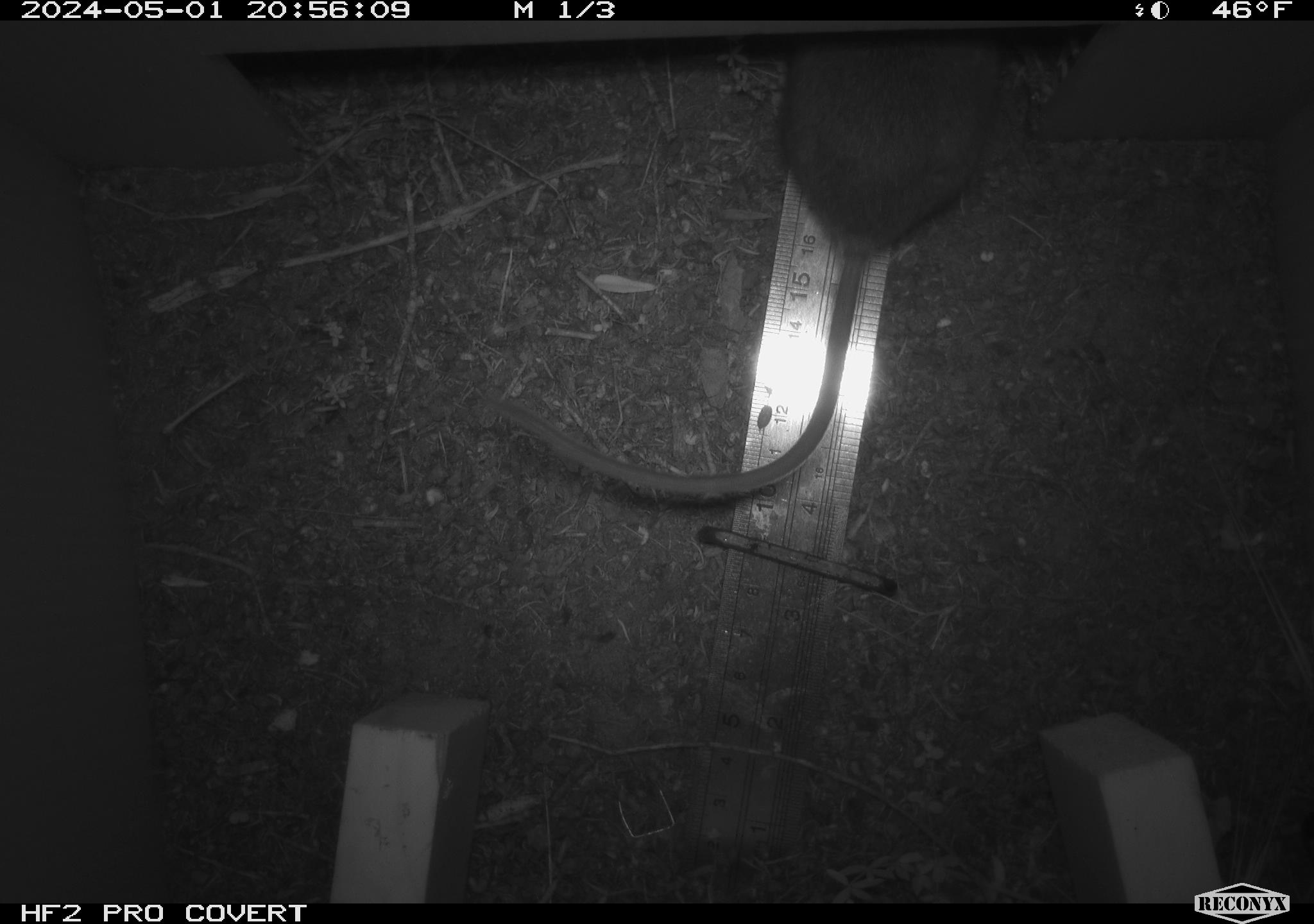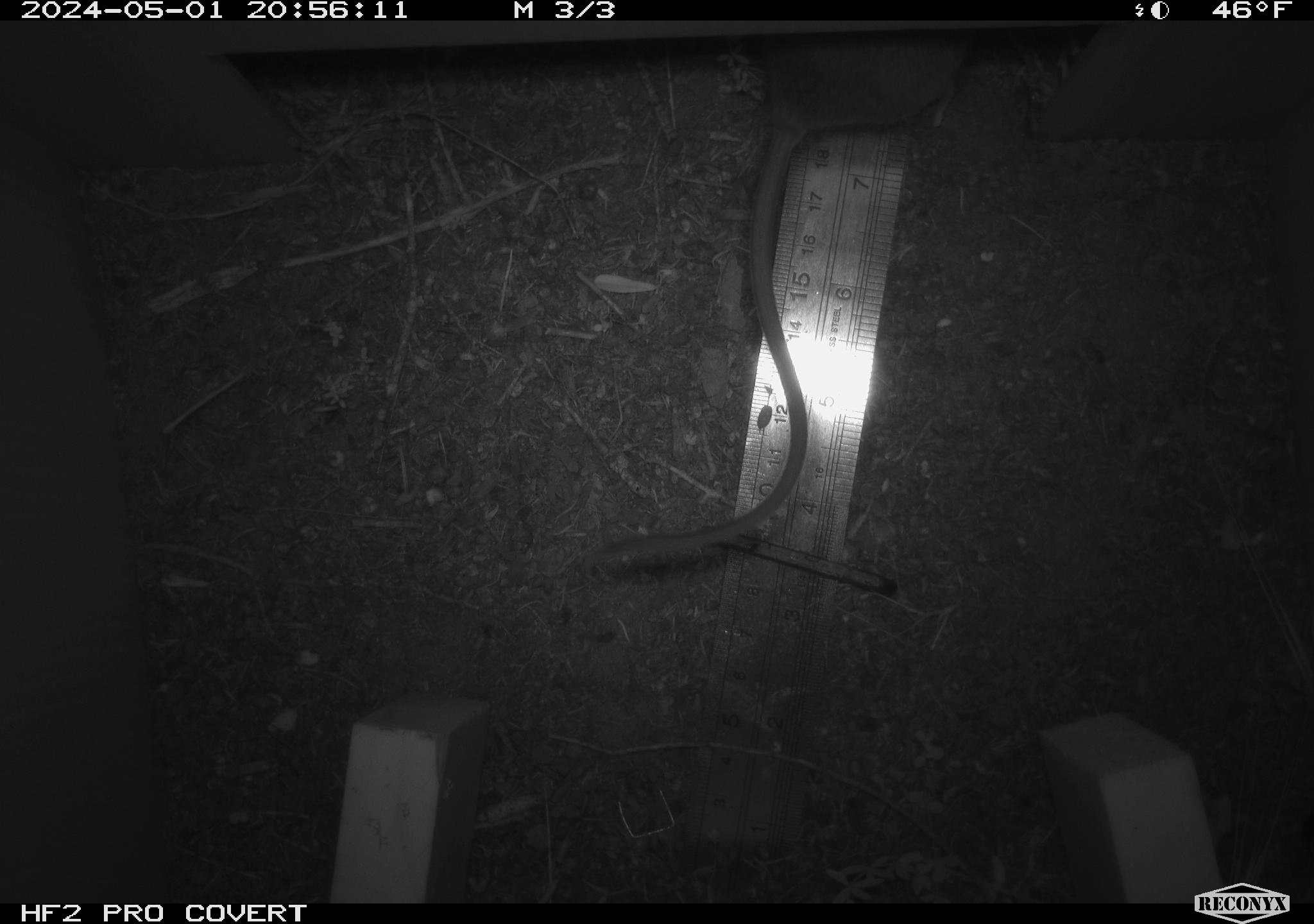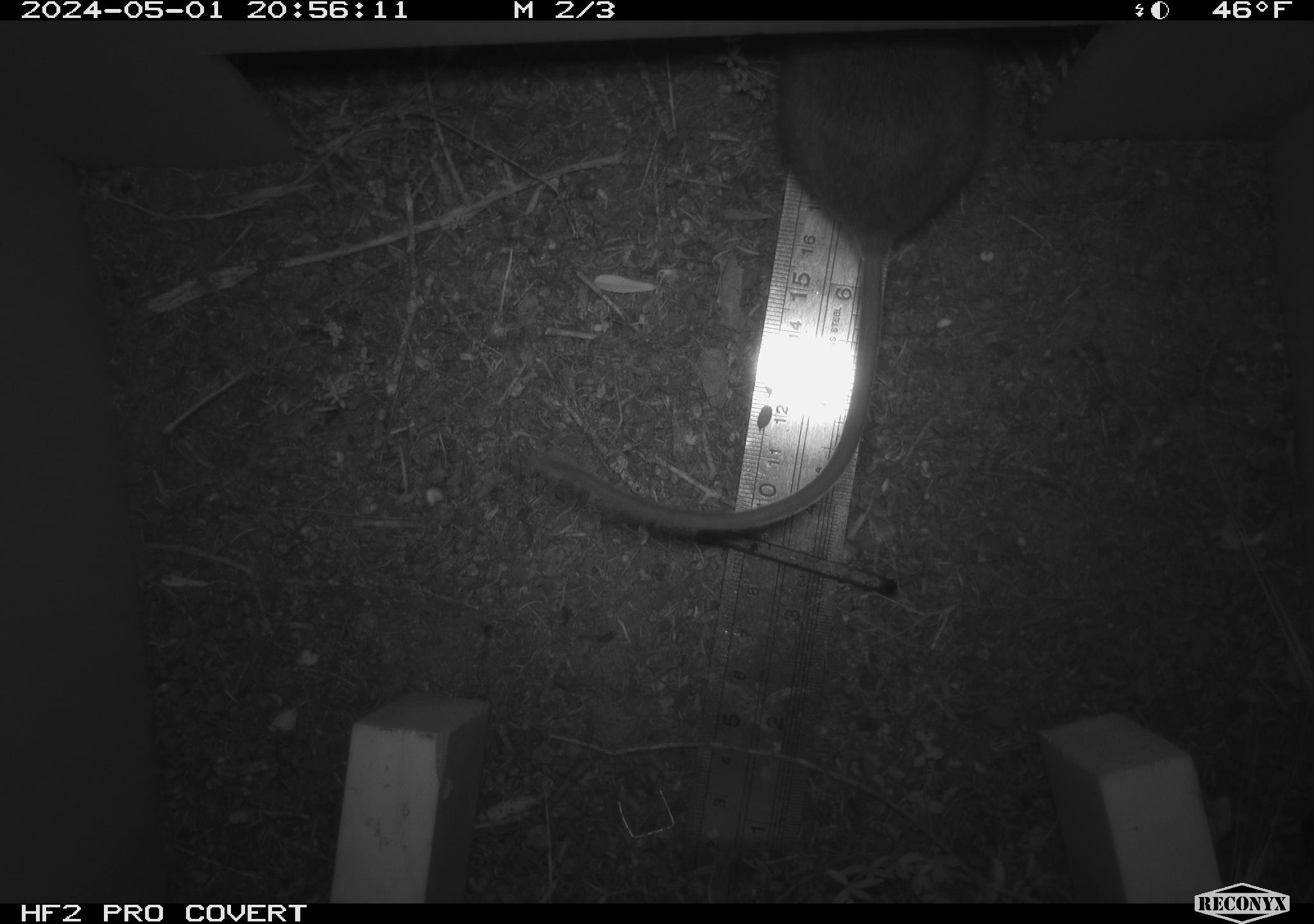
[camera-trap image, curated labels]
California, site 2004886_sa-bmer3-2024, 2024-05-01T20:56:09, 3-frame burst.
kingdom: Animalia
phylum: Chordata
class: Mammalia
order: Rodentia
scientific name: Rodentia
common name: mouse species